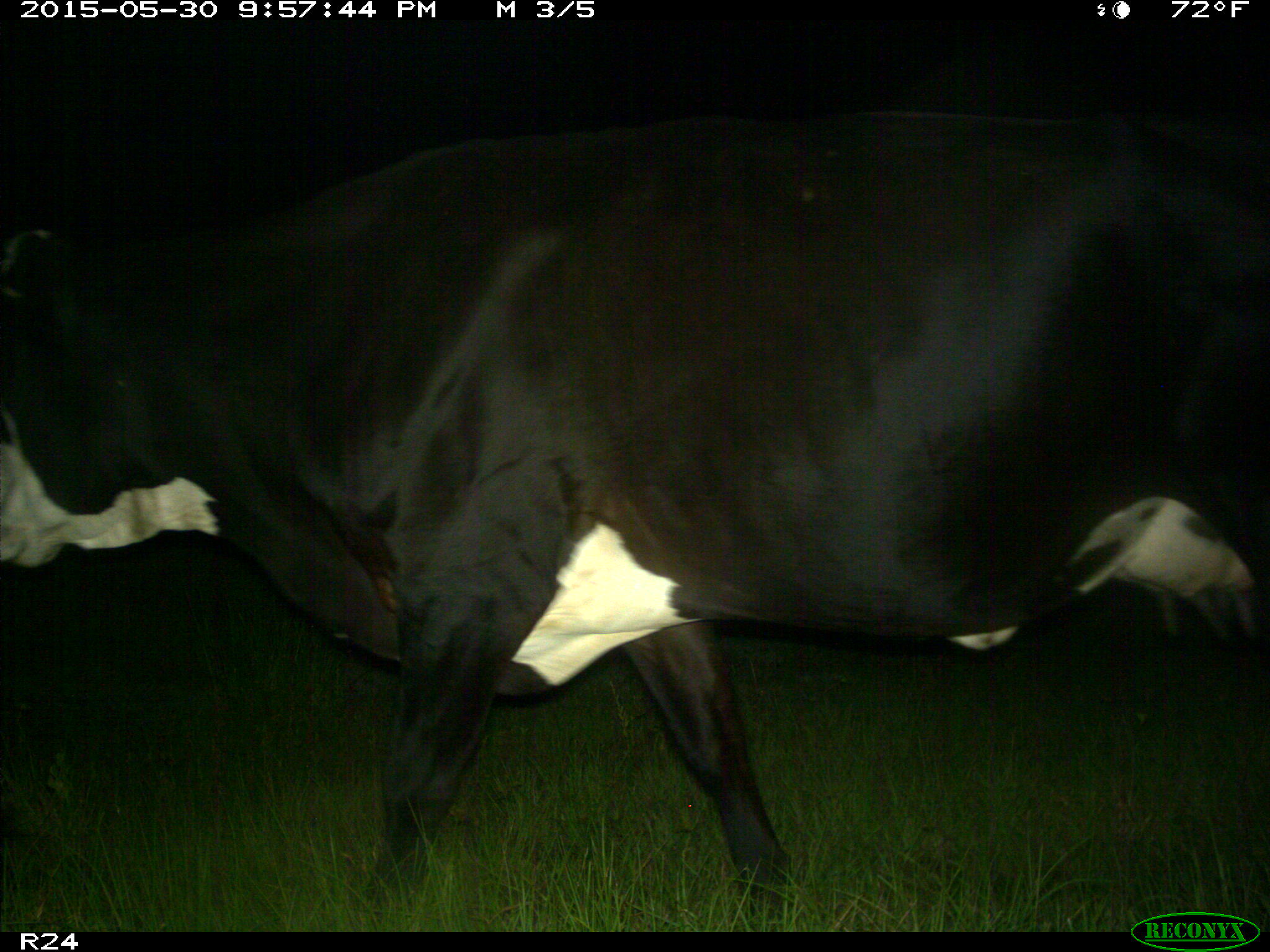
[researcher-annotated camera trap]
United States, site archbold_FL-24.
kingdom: Animalia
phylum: Chordata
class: Mammalia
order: Artiodactyla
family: Bovidae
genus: Bos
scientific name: Bos taurus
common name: domestic cow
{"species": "Bos taurus (domestic cow)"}